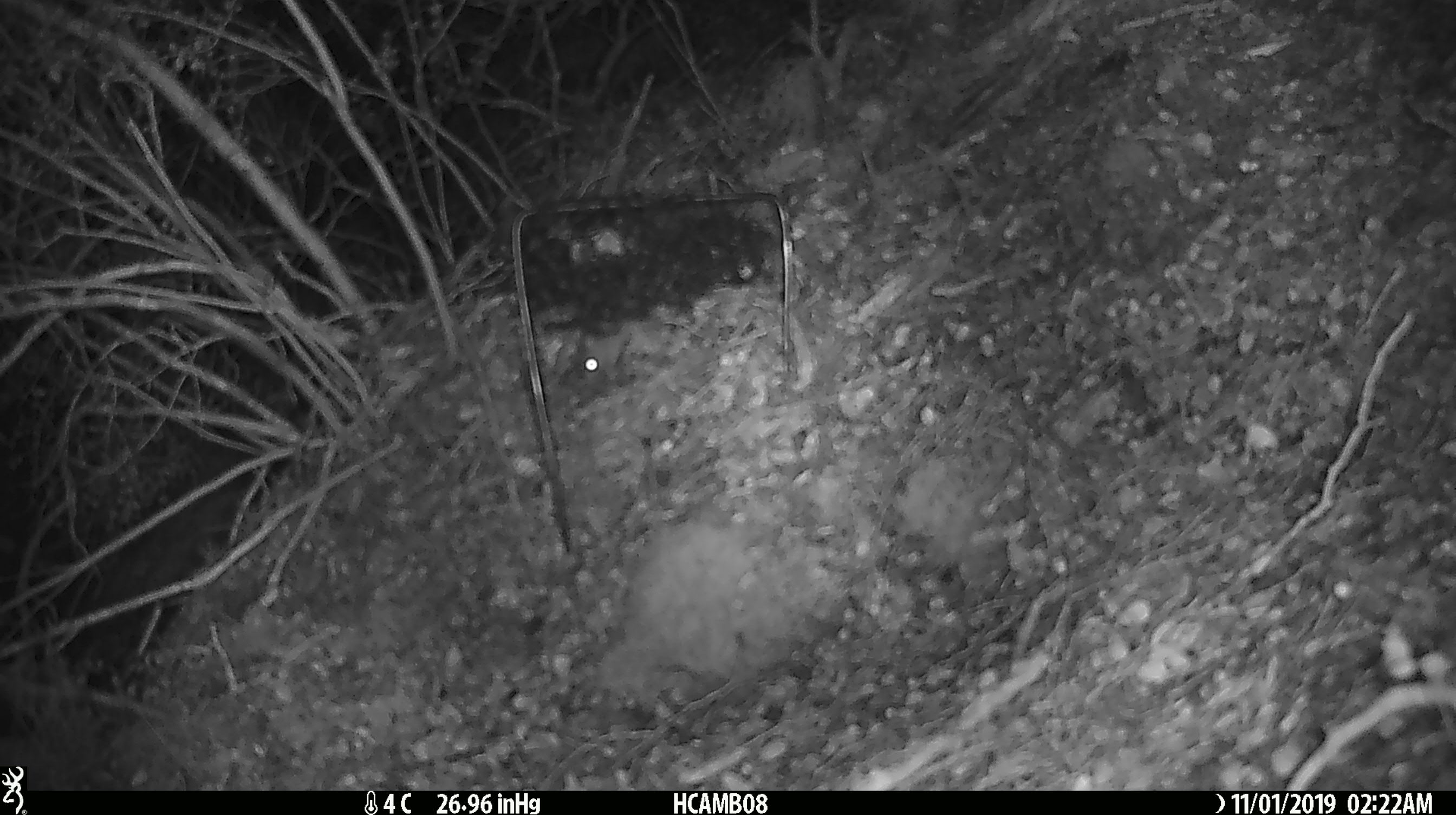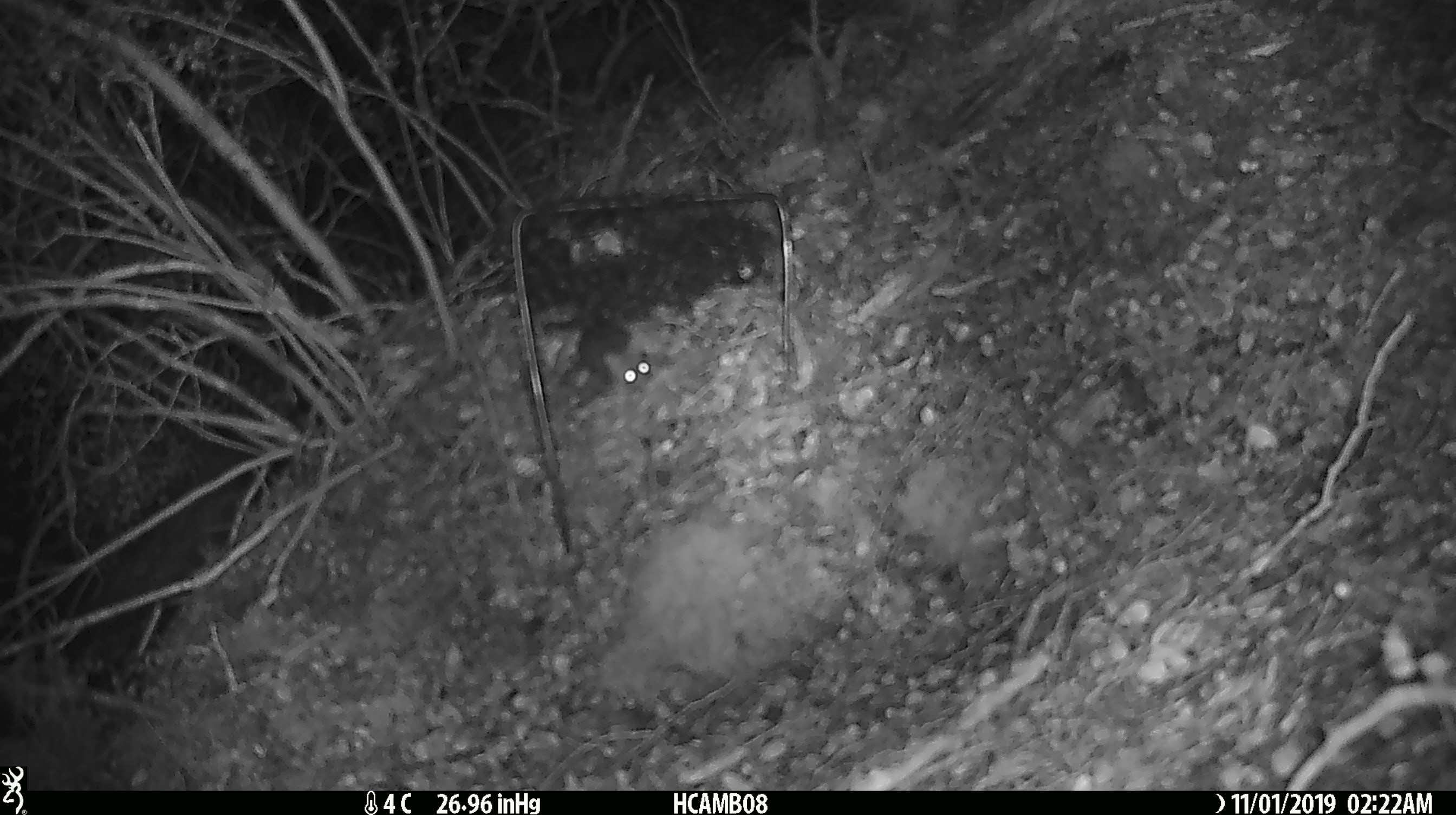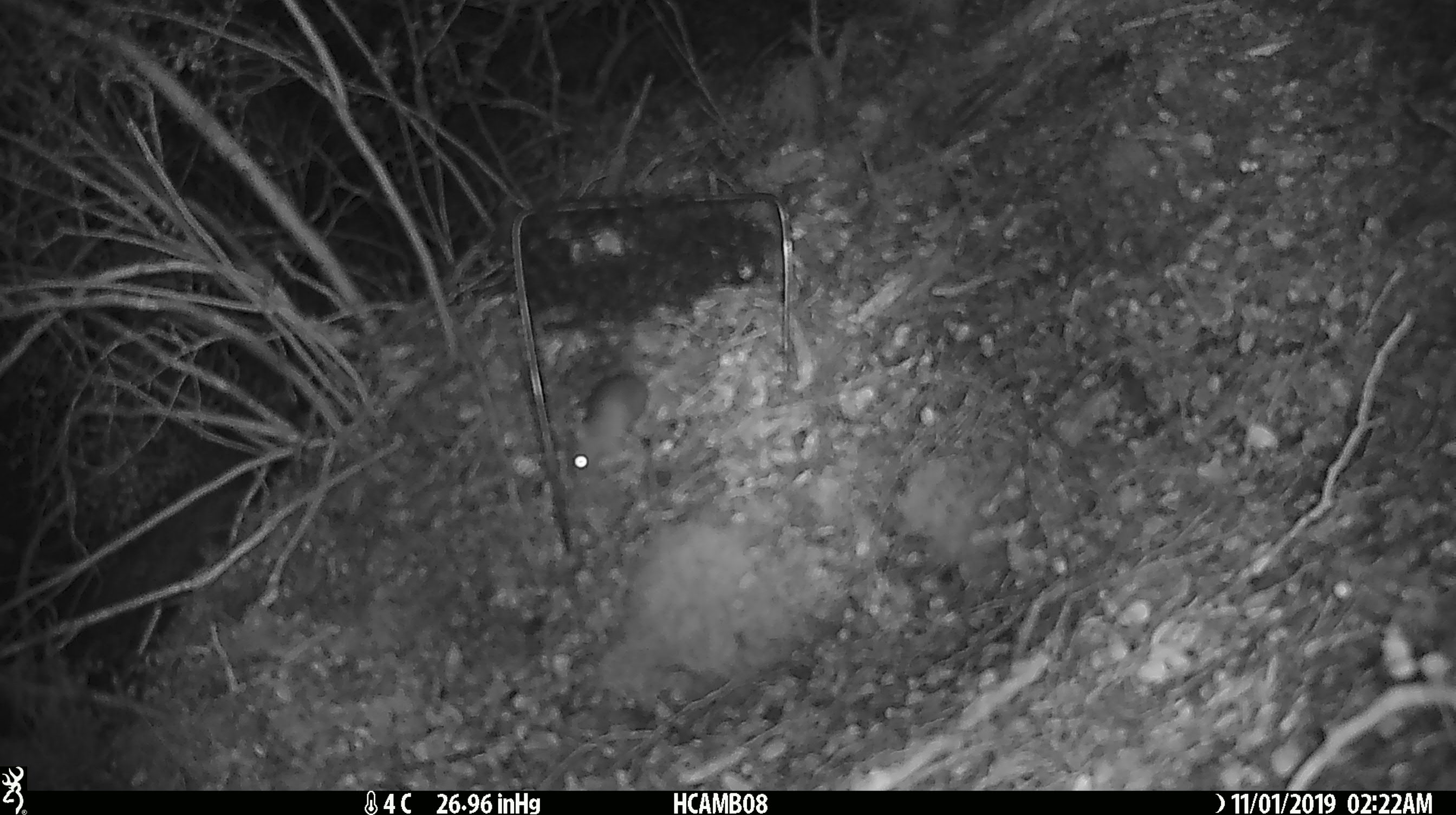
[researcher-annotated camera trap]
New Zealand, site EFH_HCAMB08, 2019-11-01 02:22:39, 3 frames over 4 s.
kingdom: Animalia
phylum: Chordata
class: Mammalia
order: Rodentia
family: Muridae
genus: Mus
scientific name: Mus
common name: mouse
Mouse (Mus).